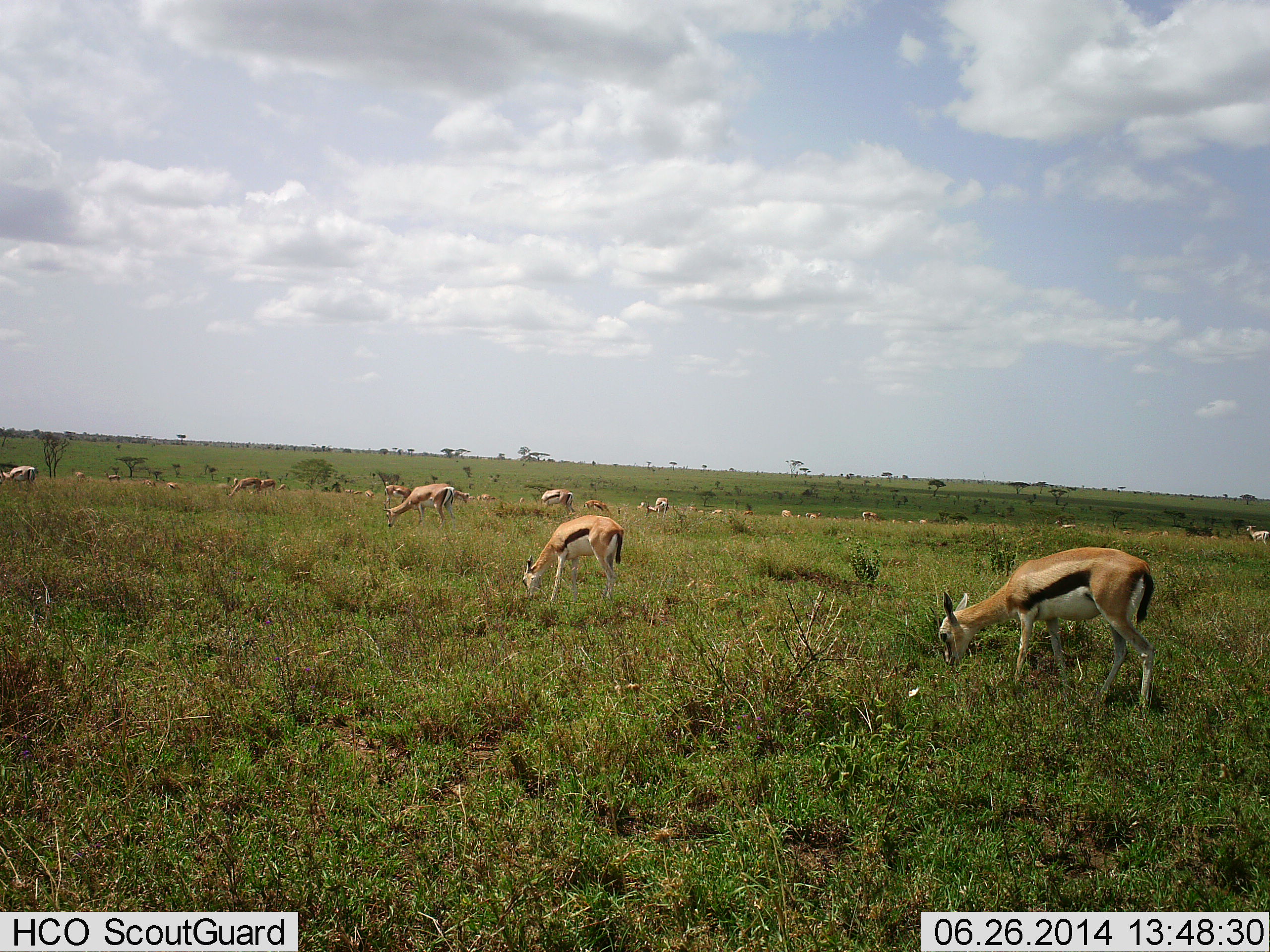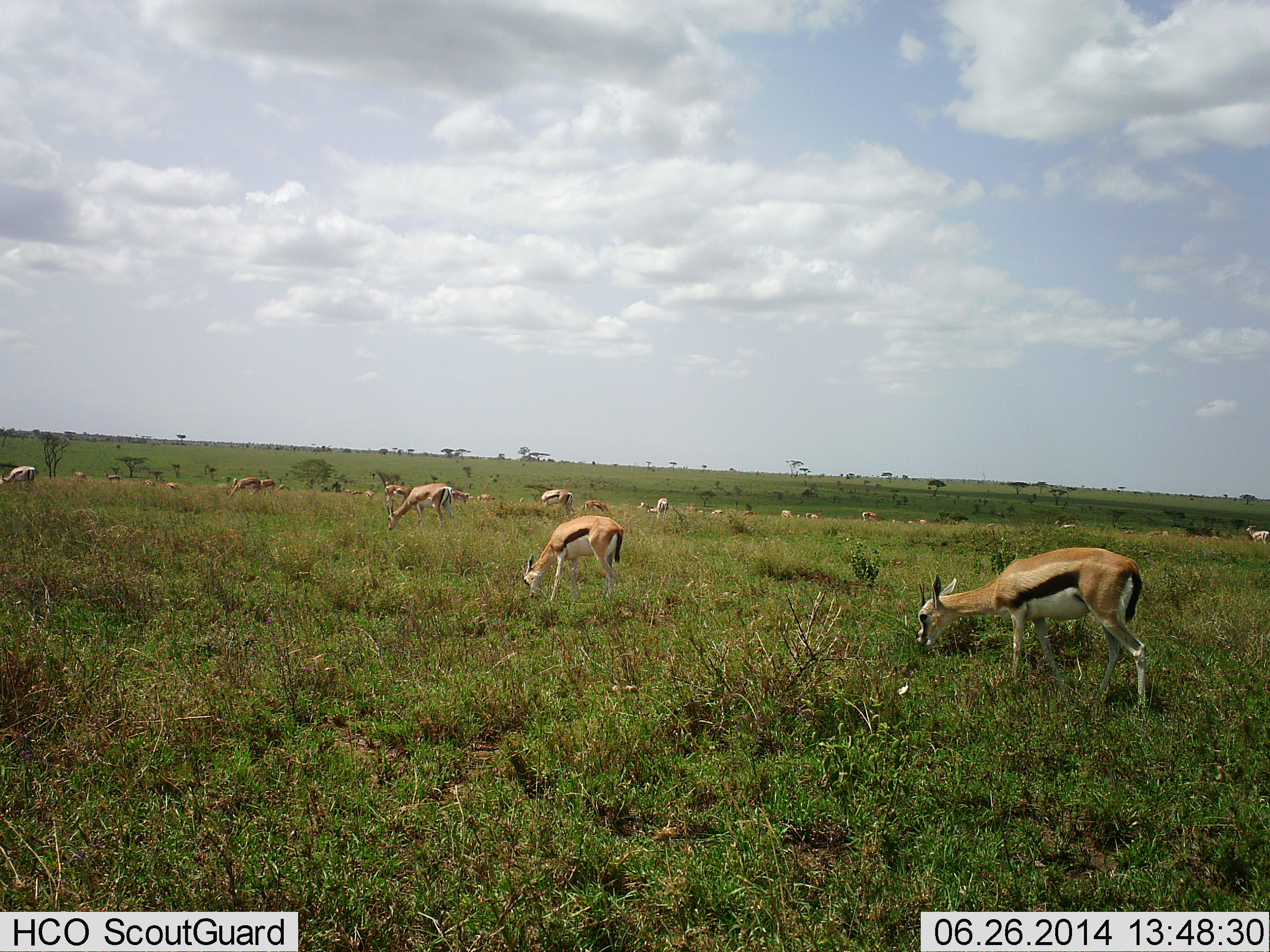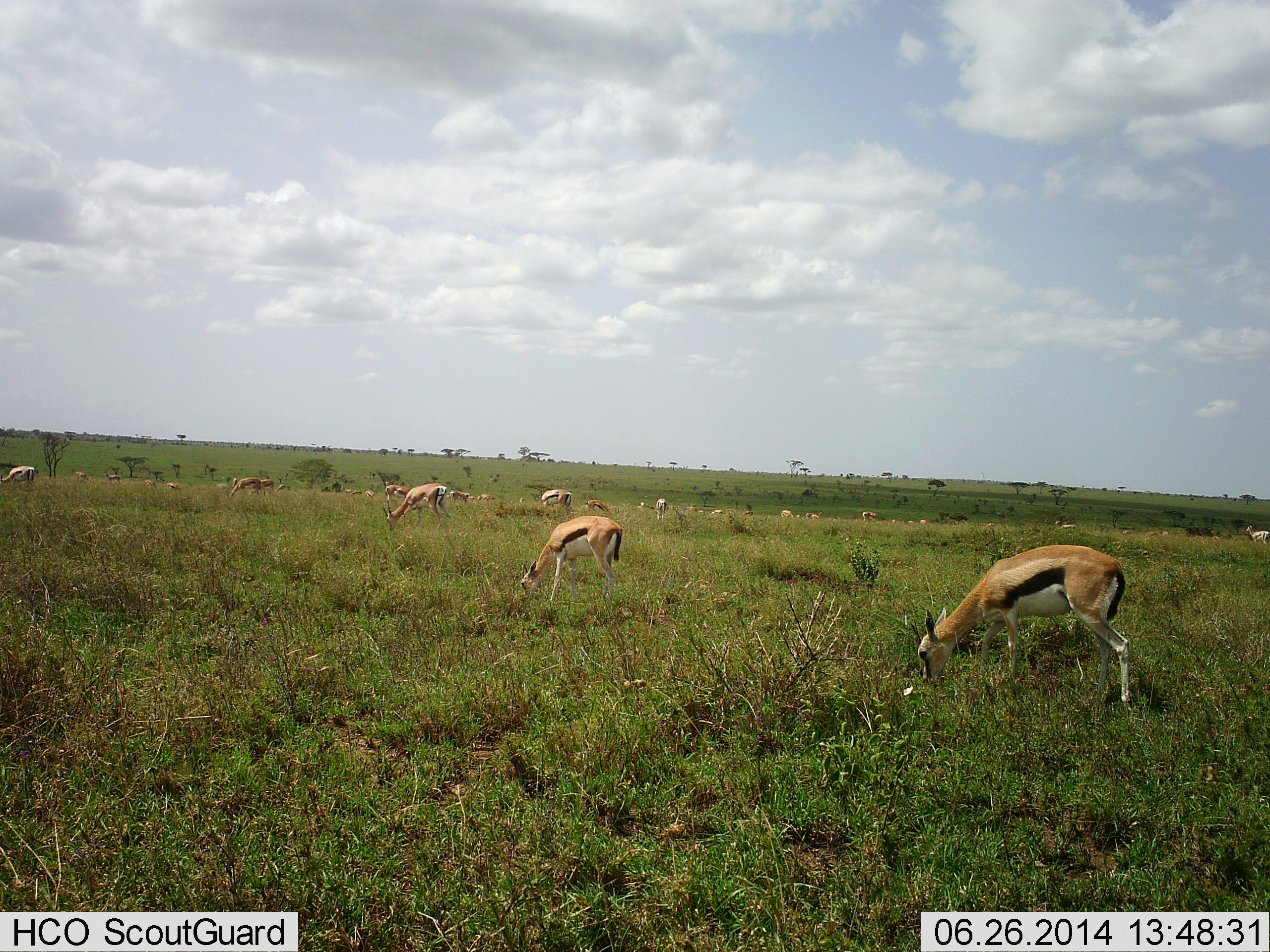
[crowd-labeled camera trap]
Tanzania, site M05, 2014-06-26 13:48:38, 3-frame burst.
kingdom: Animalia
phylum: Chordata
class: Mammalia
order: Artiodactyla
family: Bovidae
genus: Eudorcas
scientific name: Eudorcas thomsonii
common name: thomson's gazelle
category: gazellethomsons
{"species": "gazellethomsons (thomson's gazelle) (Eudorcas thomsonii)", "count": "11-50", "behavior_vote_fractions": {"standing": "70%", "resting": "0%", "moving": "0%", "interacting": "0%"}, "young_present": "0%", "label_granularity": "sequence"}